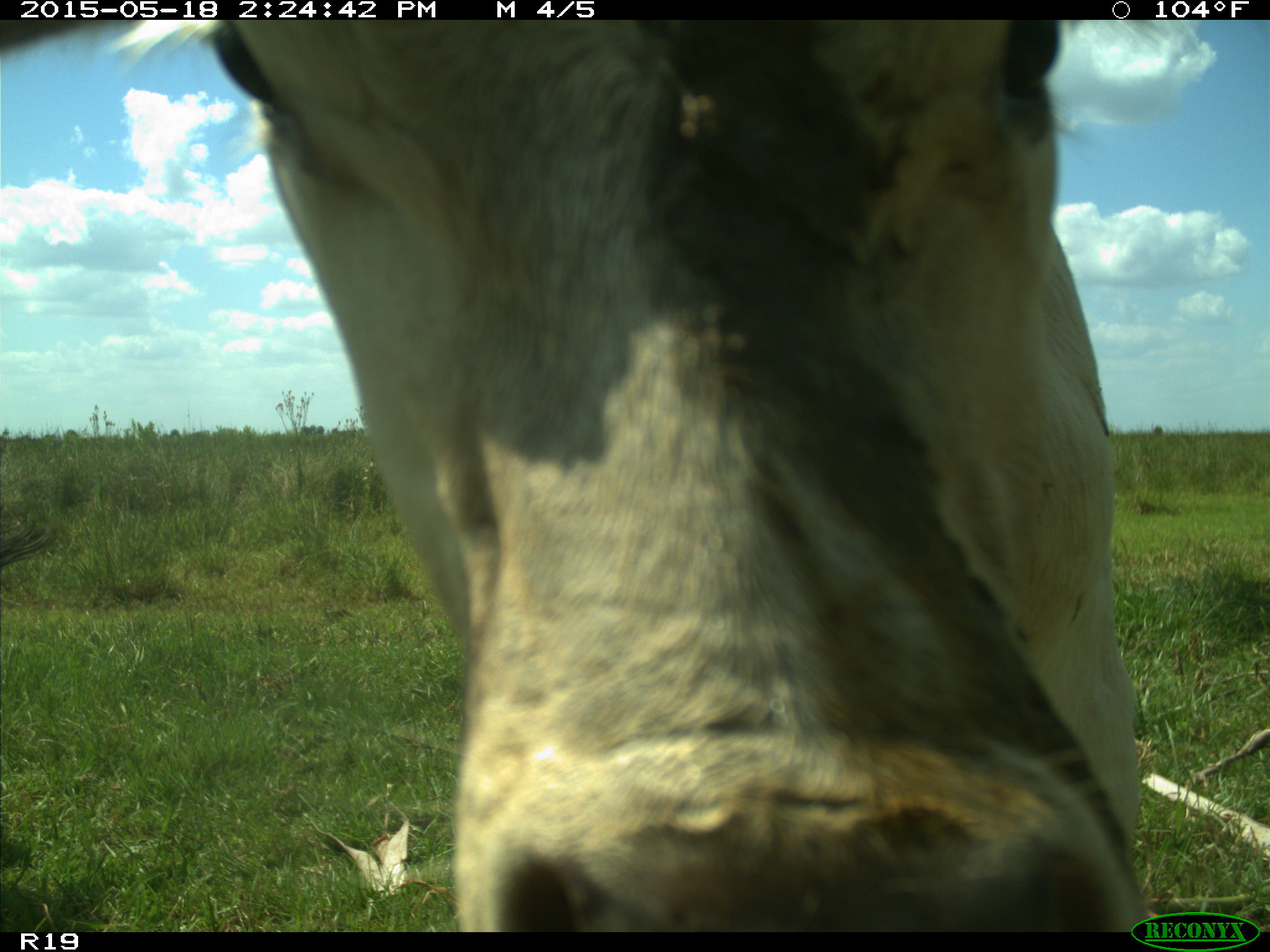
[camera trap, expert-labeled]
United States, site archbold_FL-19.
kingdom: Animalia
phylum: Chordata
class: Mammalia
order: Artiodactyla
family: Bovidae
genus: Bos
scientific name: Bos taurus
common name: domestic cow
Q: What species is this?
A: Bos taurus (domestic cow).